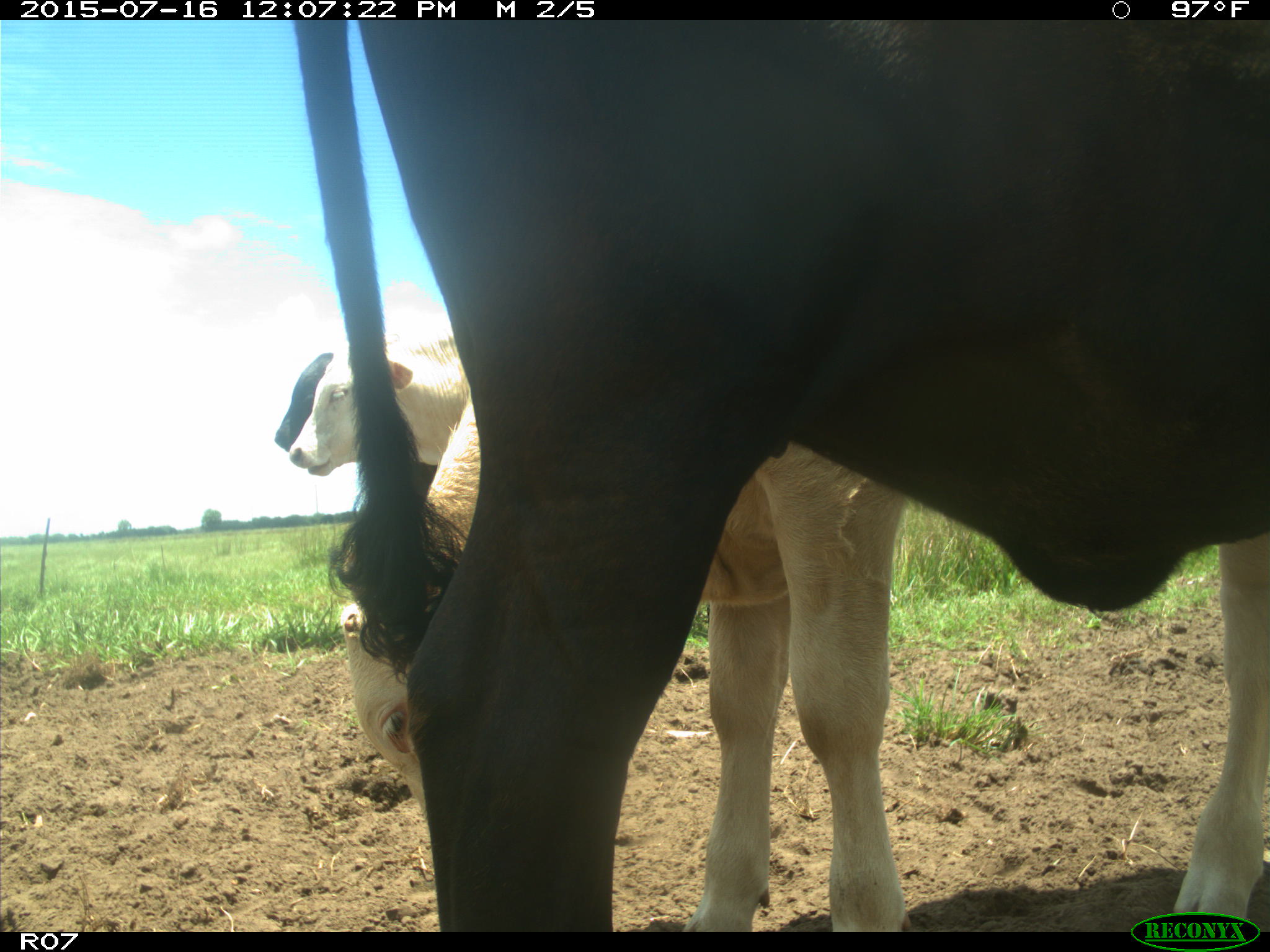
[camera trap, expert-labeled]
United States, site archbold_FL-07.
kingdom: Animalia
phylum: Chordata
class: Mammalia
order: Artiodactyla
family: Bovidae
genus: Bos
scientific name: Bos taurus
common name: domestic cow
Bos taurus (domestic cow).